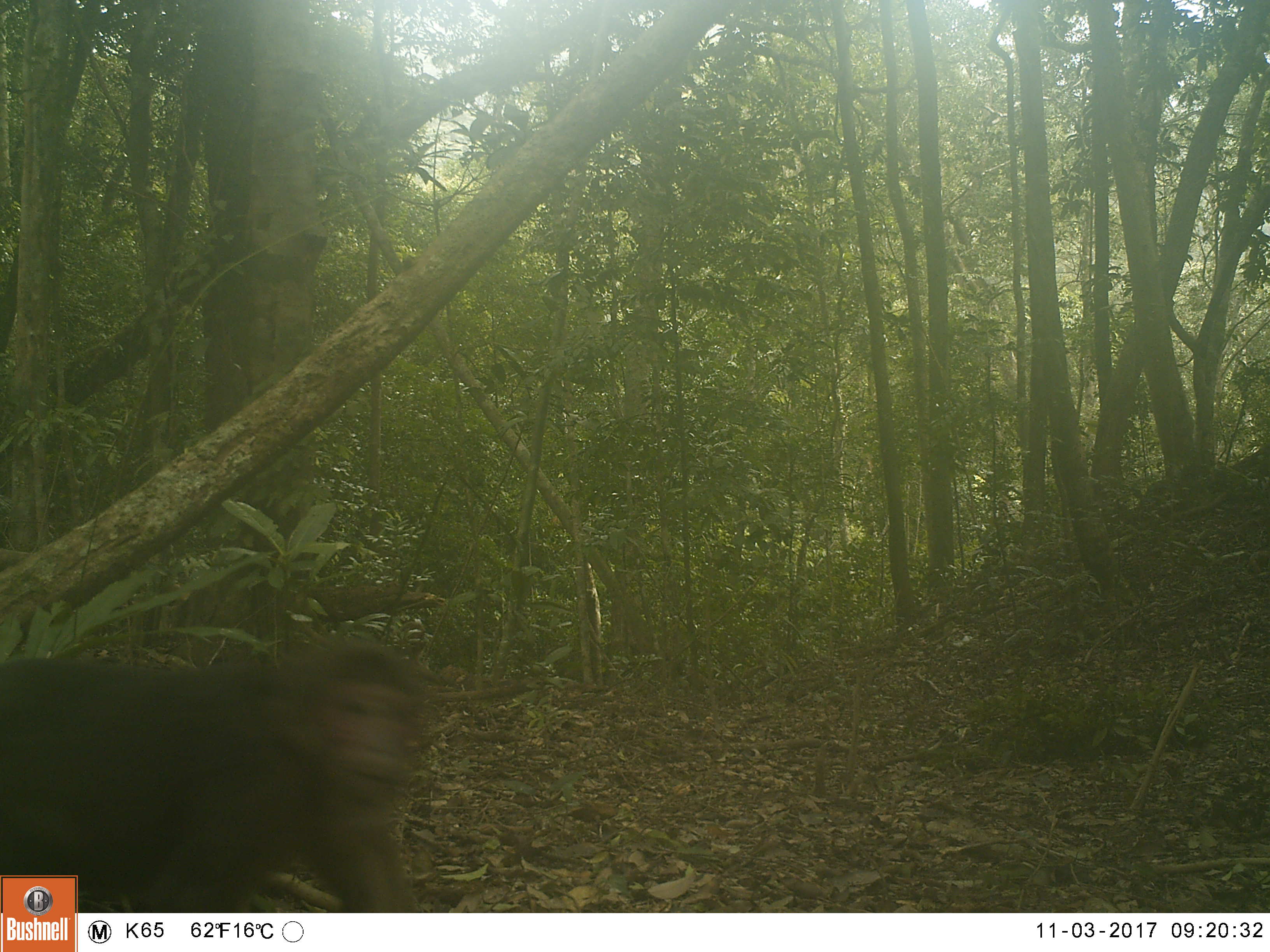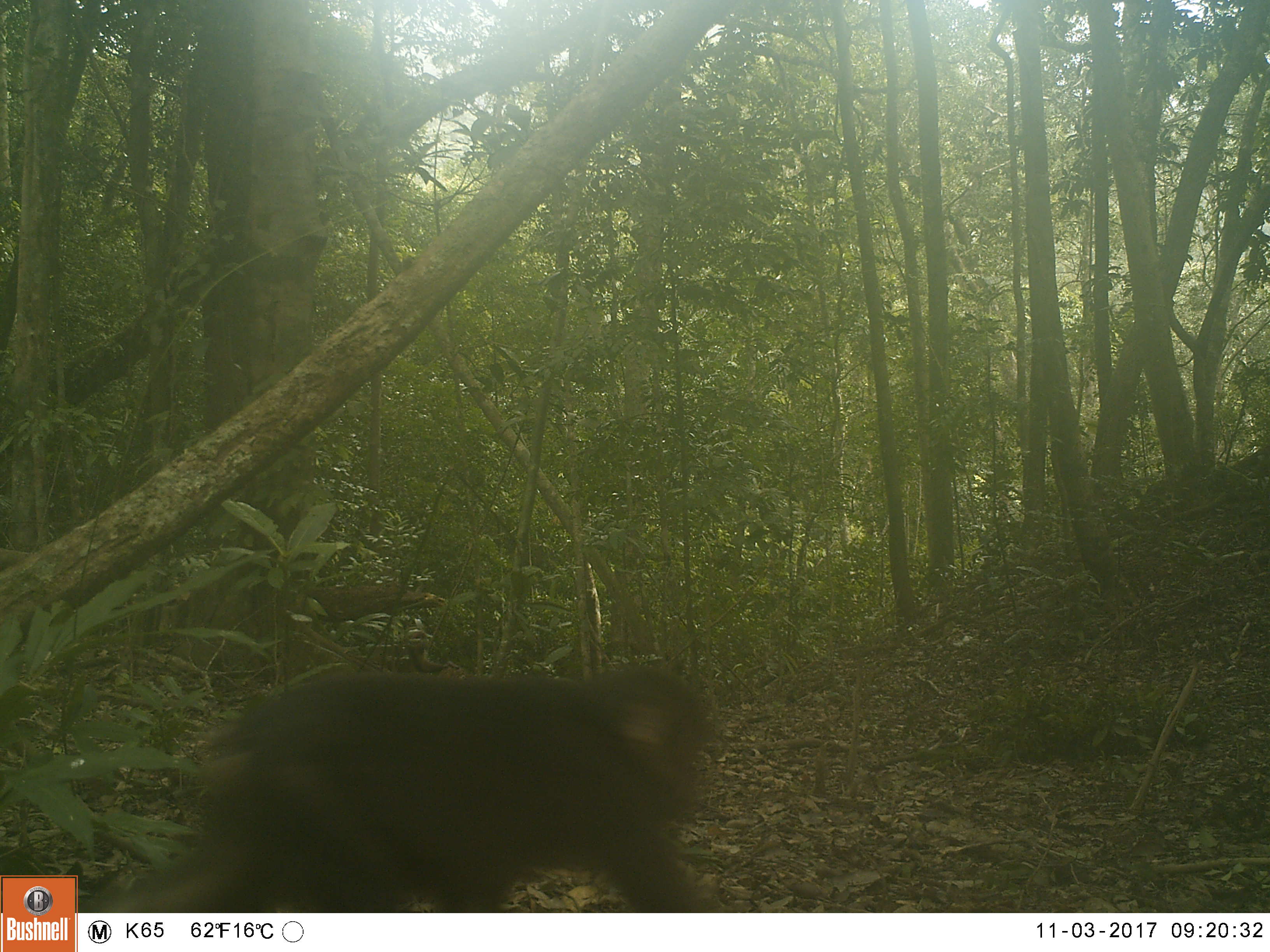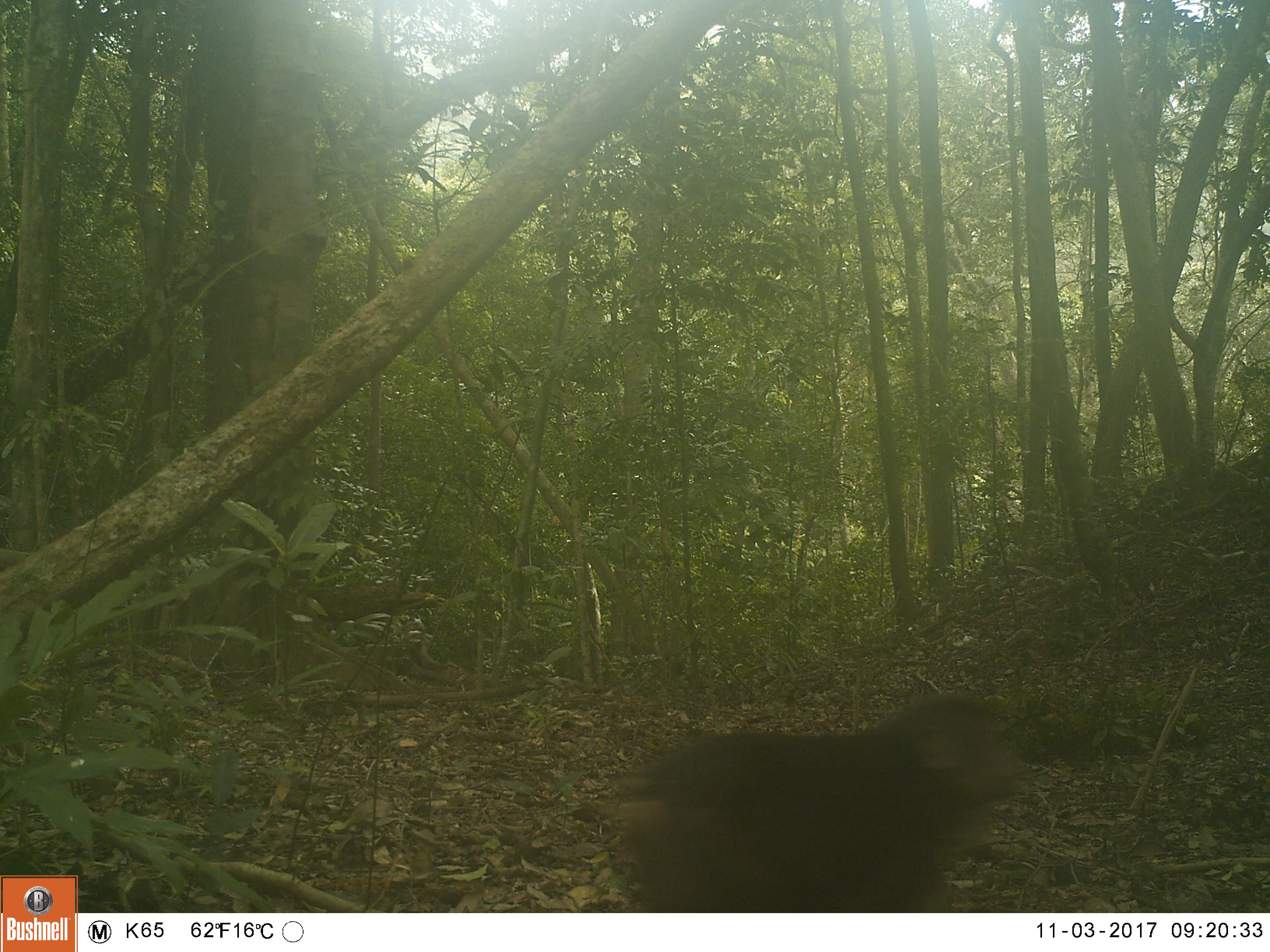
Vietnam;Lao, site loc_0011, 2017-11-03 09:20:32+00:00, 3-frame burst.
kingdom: Animalia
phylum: Chordata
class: Mammalia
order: Primates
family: Cercopithecidae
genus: Macaca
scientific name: Macaca arctoides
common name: stump-tailed macaque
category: stump tailed macaque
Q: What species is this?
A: Stump tailed macaque (stump-tailed macaque) (Macaca arctoides).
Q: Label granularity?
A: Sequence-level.